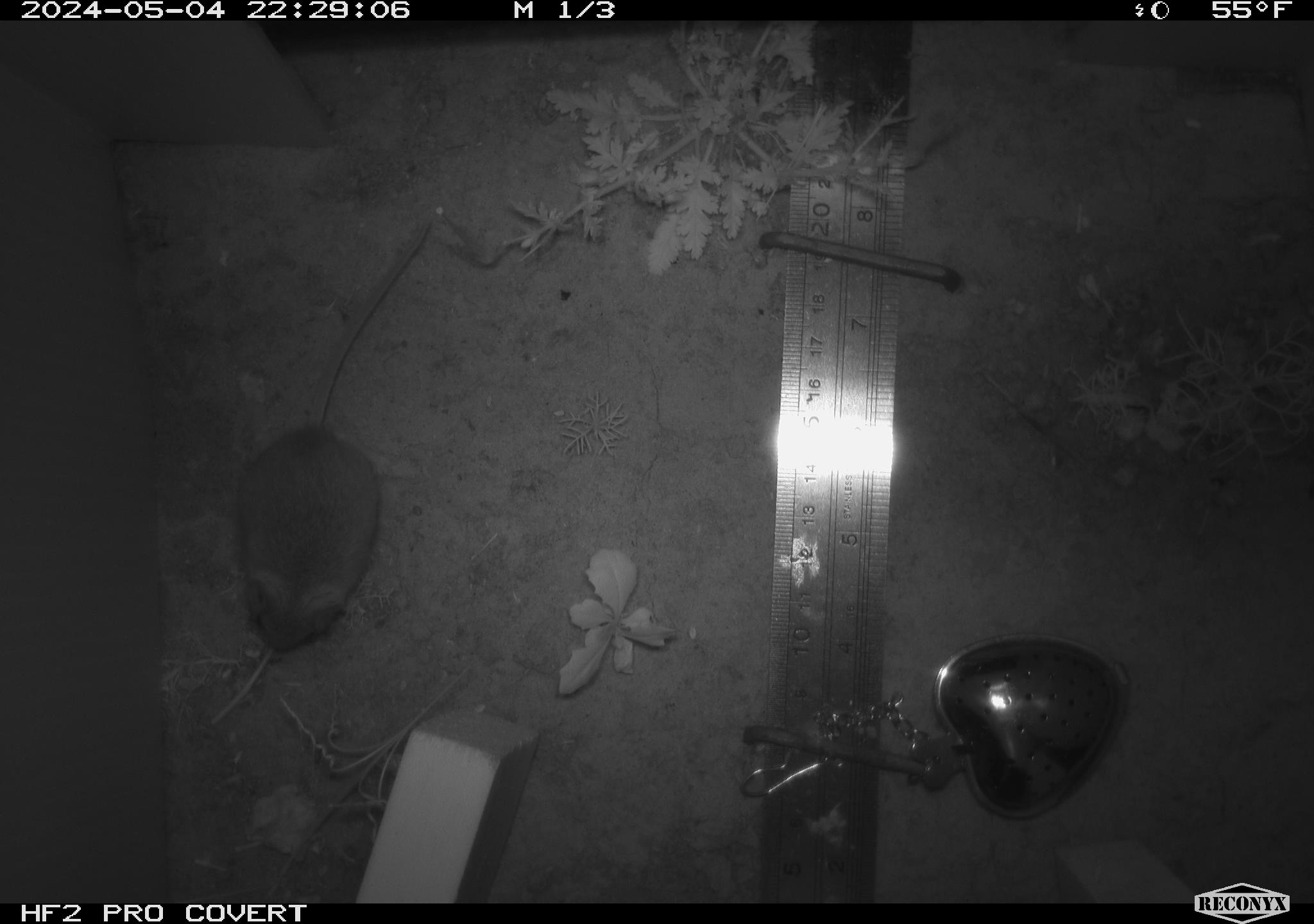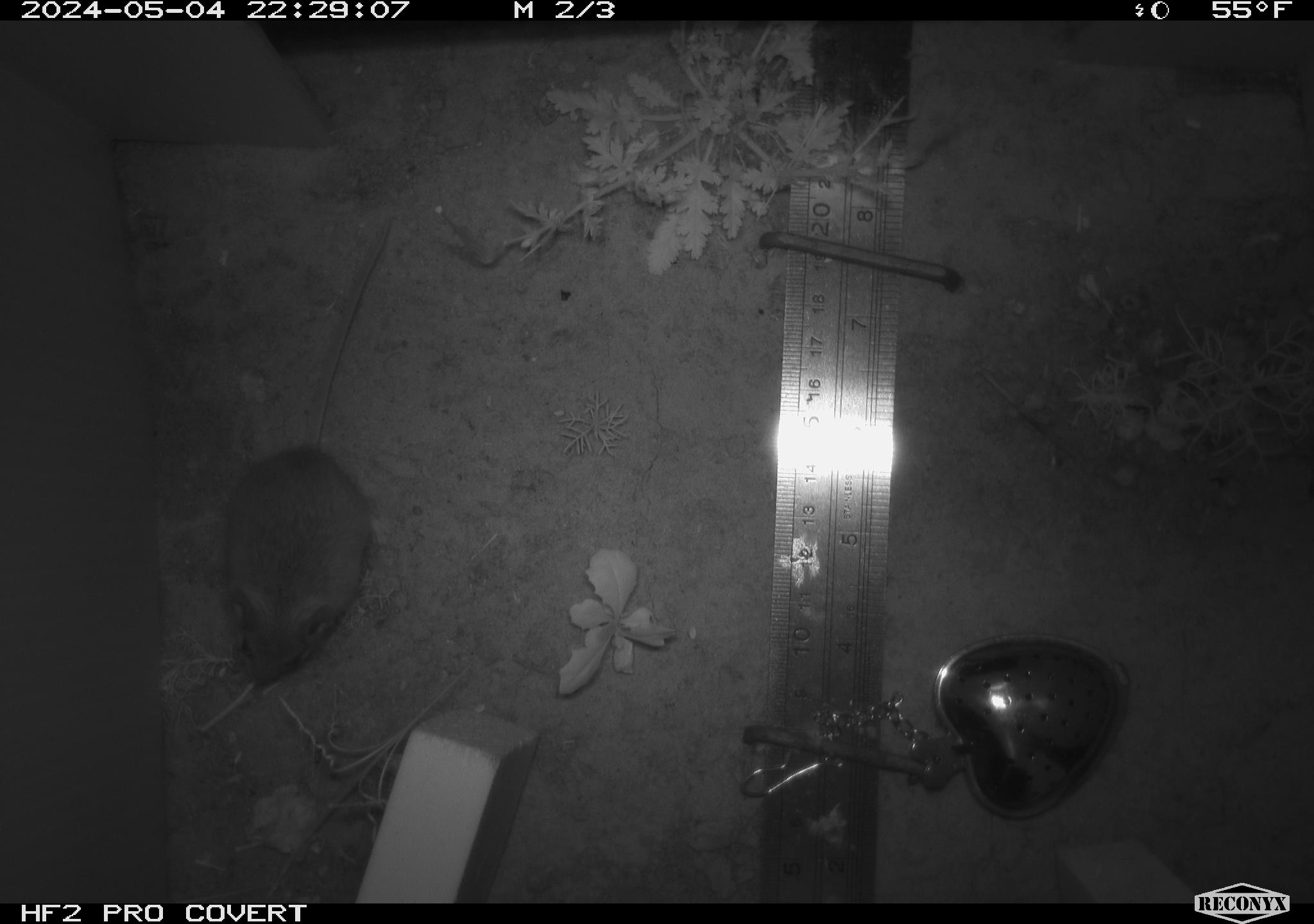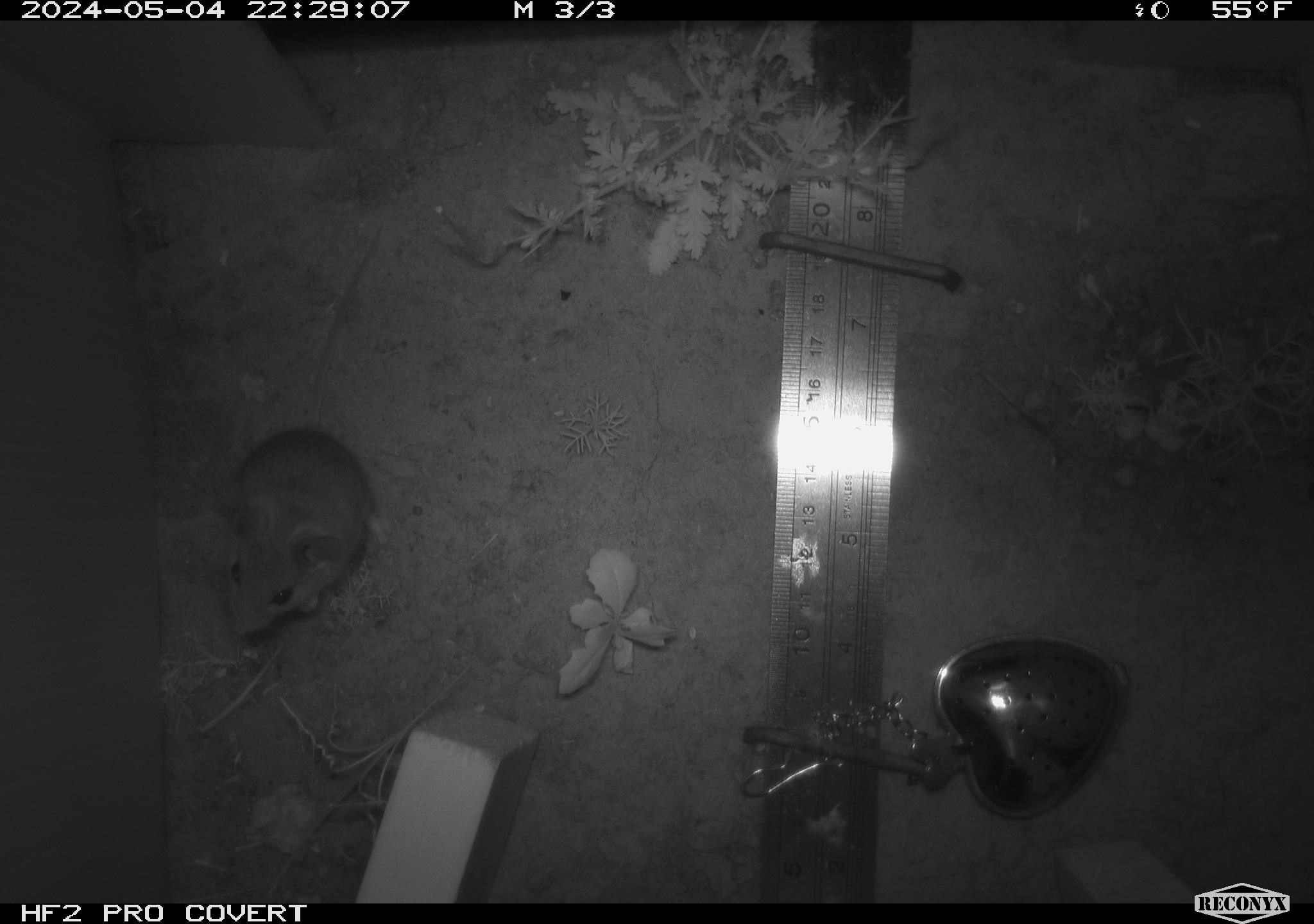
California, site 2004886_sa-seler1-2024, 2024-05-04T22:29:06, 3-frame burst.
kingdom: Animalia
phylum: Chordata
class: Mammalia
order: Rodentia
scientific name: Rodentia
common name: mouse species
Mouse species (Rodentia).